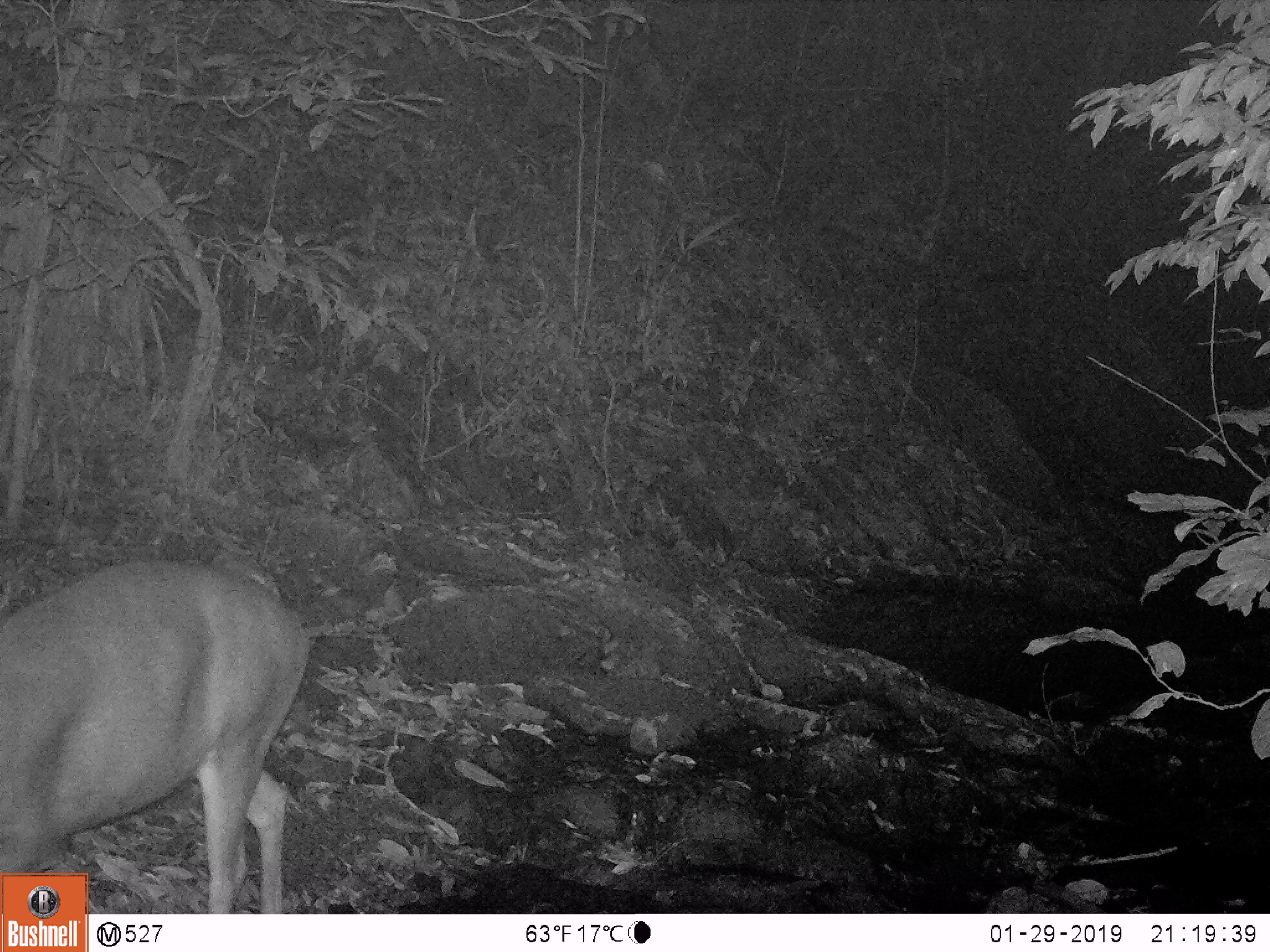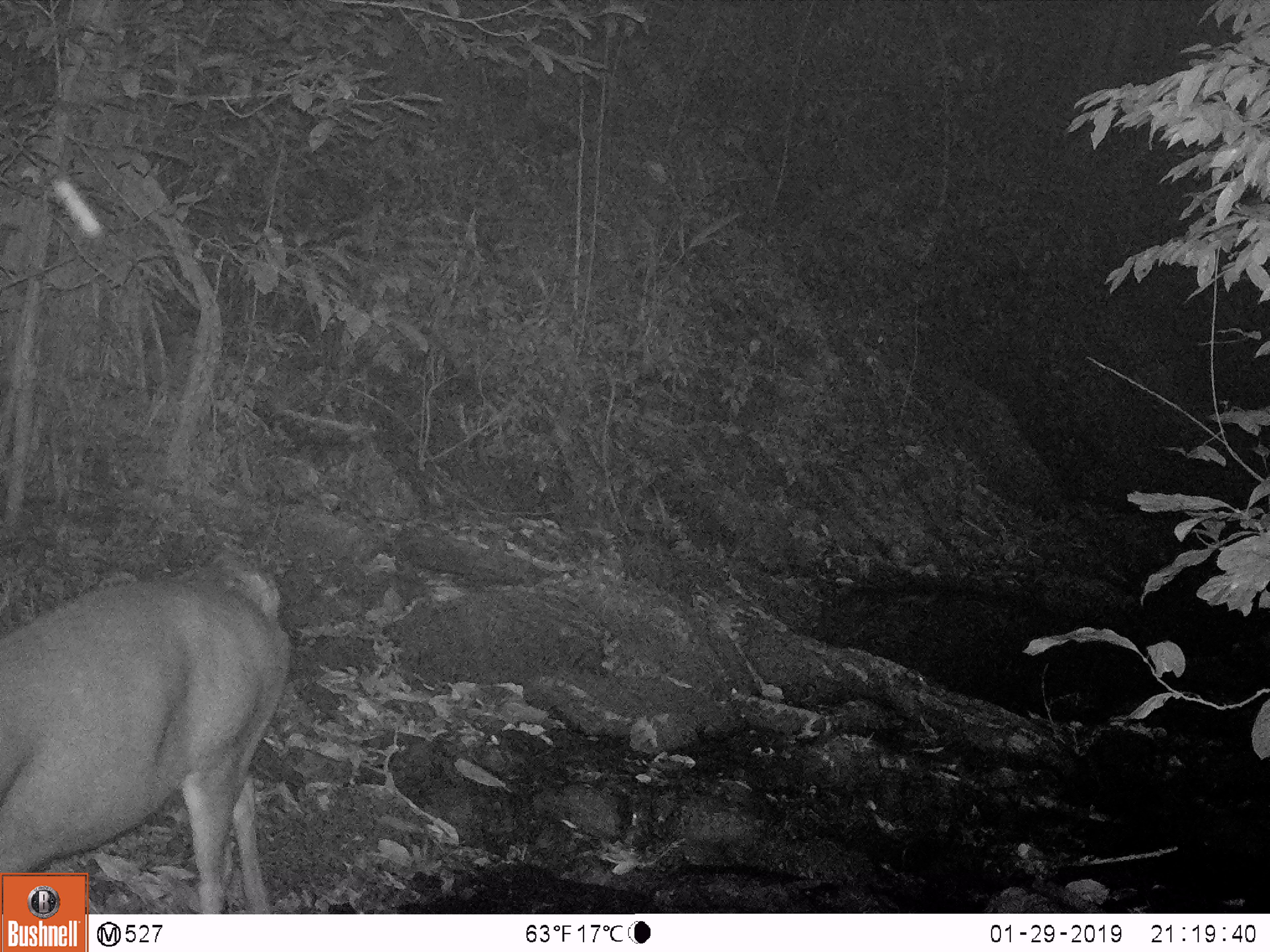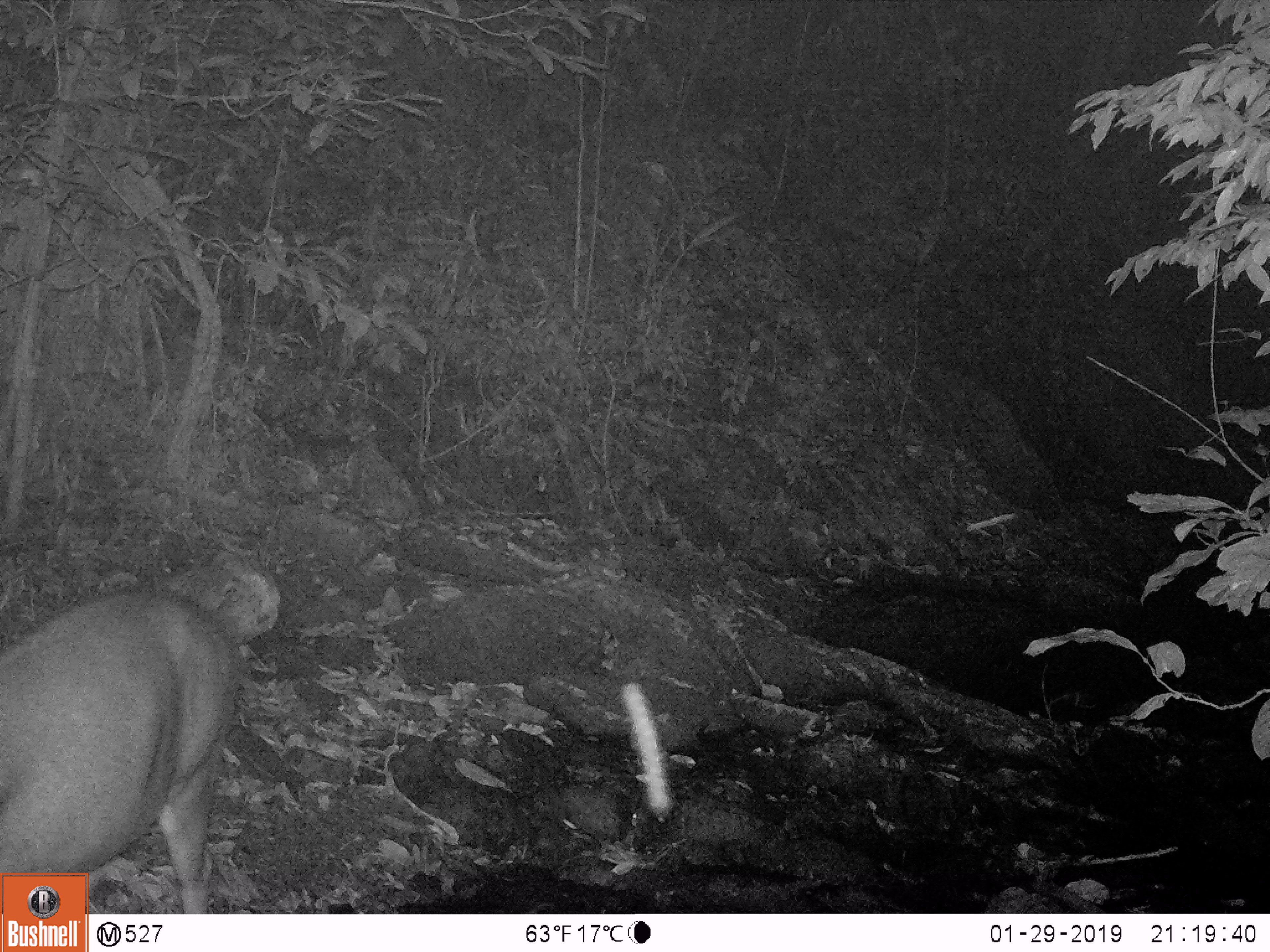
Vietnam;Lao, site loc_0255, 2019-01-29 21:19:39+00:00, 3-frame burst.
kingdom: Animalia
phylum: Chordata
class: Mammalia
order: Artiodactyla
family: Cervidae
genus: Rusa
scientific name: Rusa unicolor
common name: sambar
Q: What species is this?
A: Sambar (Rusa unicolor).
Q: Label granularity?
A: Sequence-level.